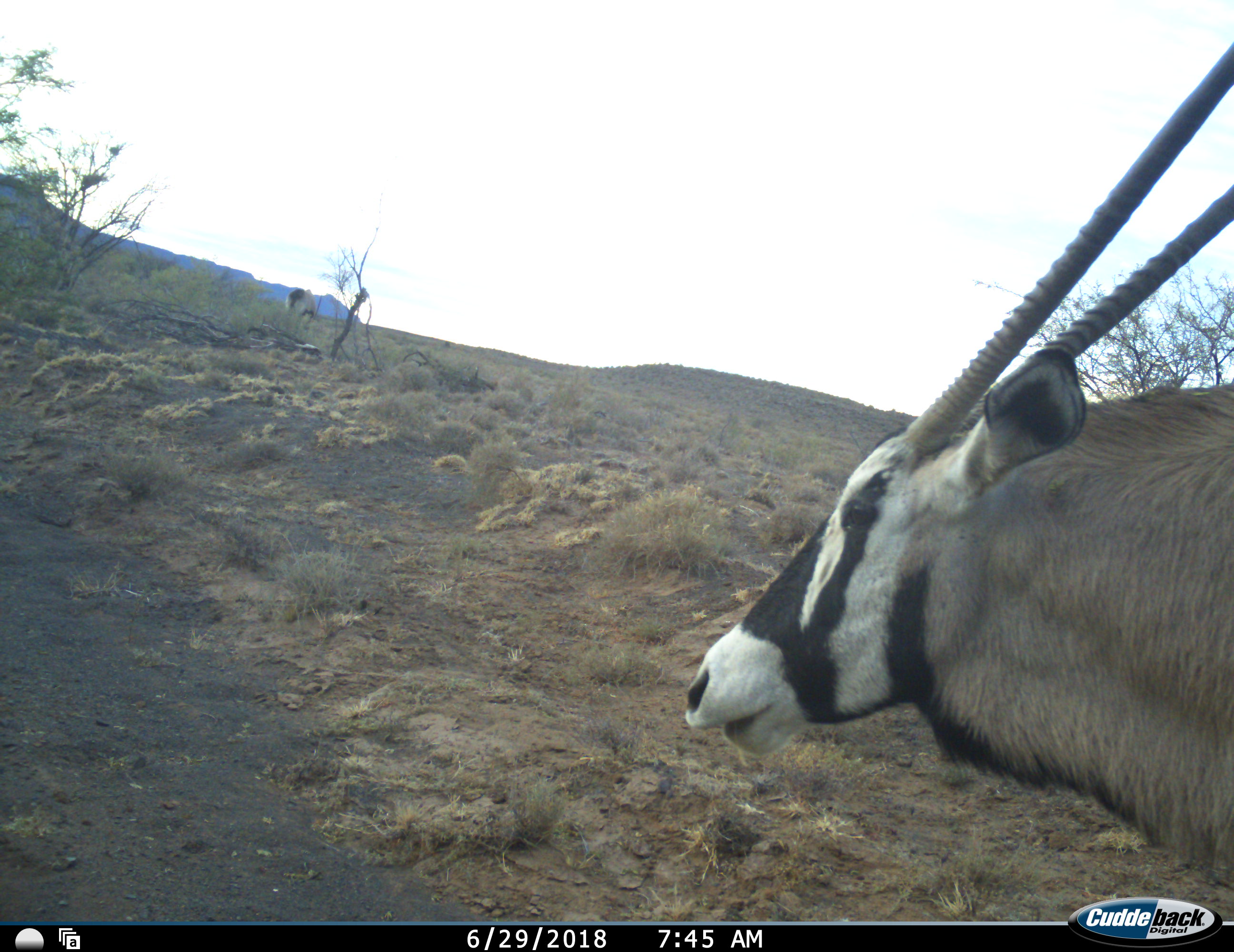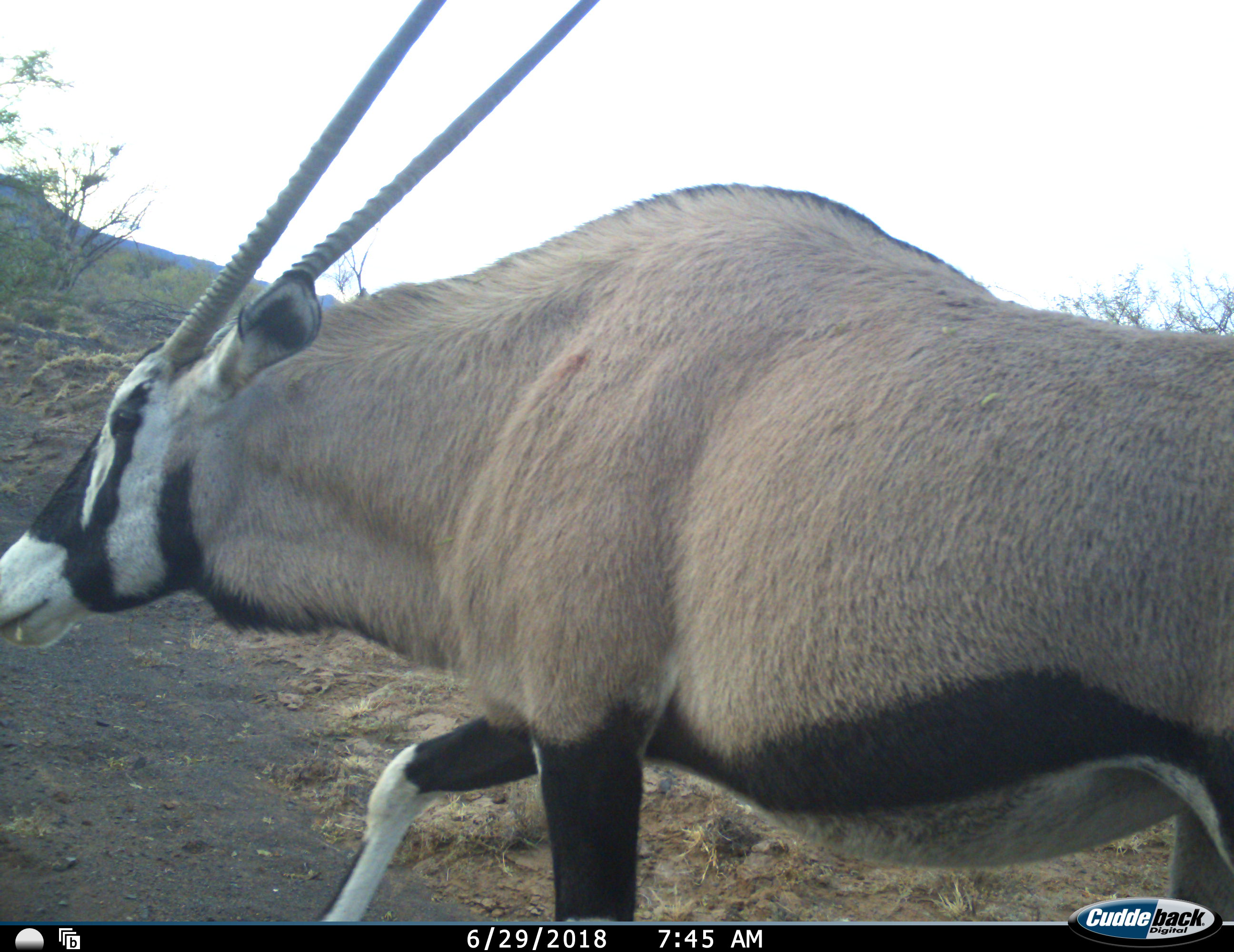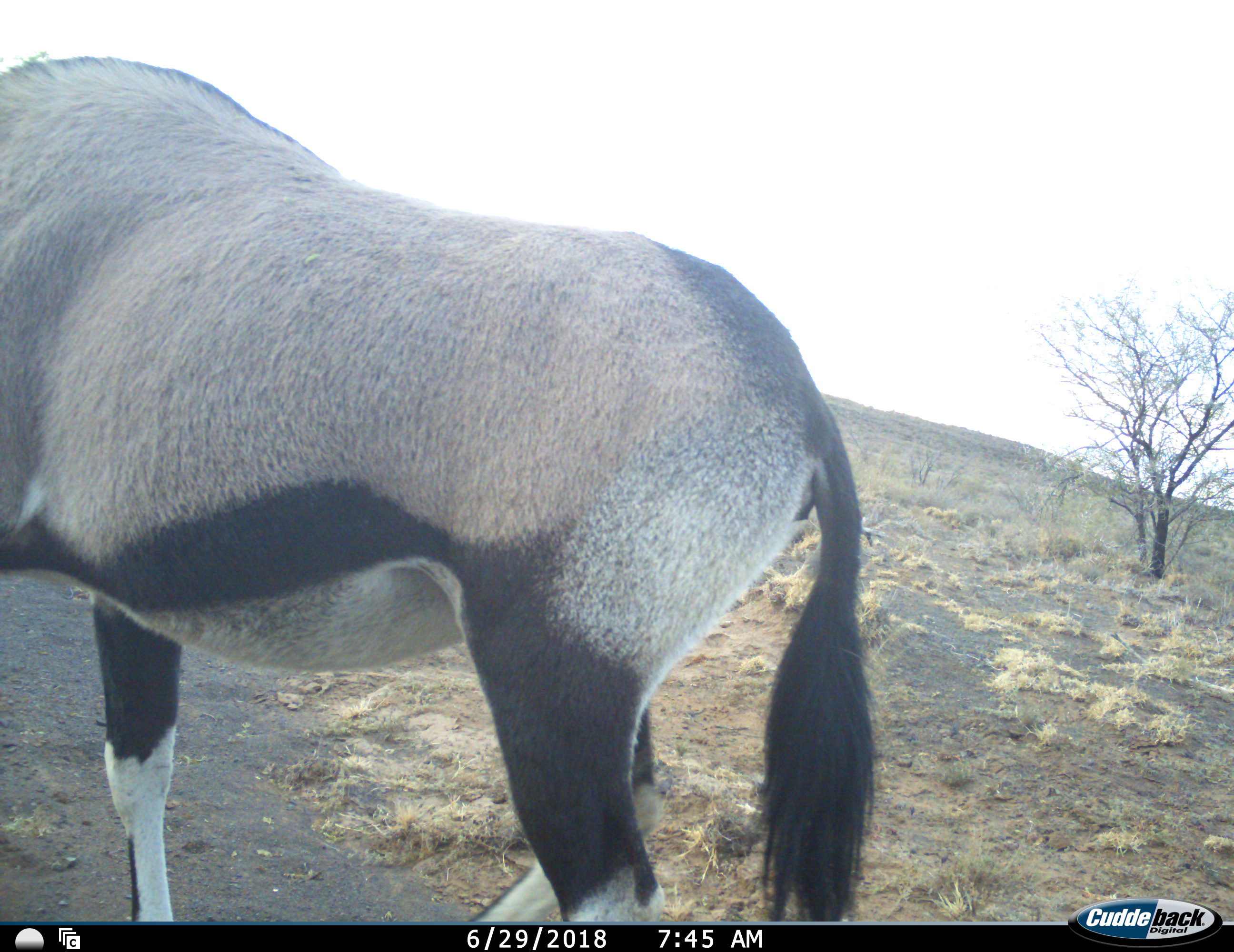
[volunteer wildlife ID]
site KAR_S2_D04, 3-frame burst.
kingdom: Animalia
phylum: Chordata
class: Mammalia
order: Artiodactyla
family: Bovidae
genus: Oryx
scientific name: Oryx gazella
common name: gemsbok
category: oryx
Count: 1.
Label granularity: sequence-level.